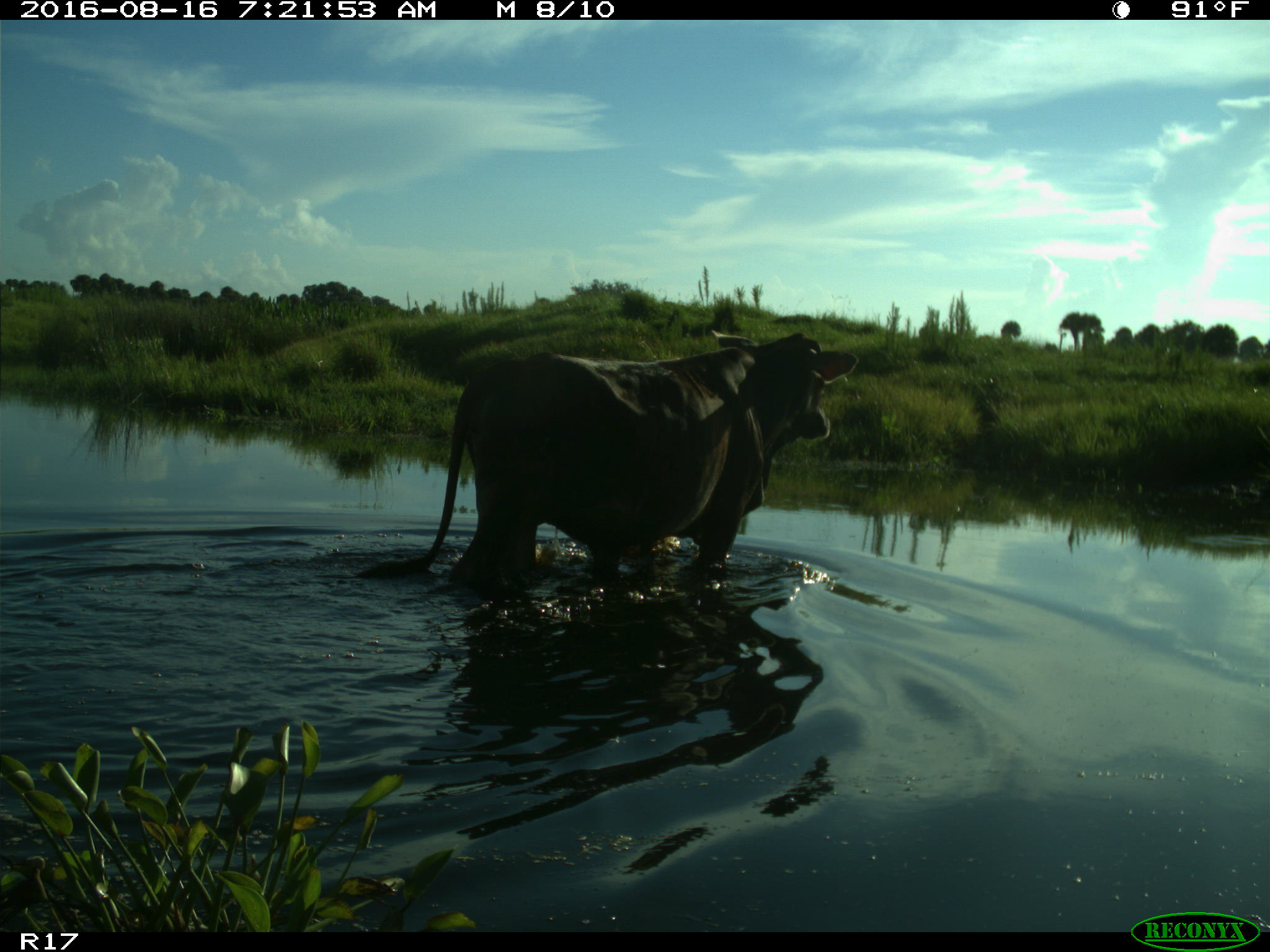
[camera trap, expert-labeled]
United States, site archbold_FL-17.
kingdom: Animalia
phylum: Chordata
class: Mammalia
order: Artiodactyla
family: Bovidae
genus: Bos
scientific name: Bos taurus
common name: domestic cow